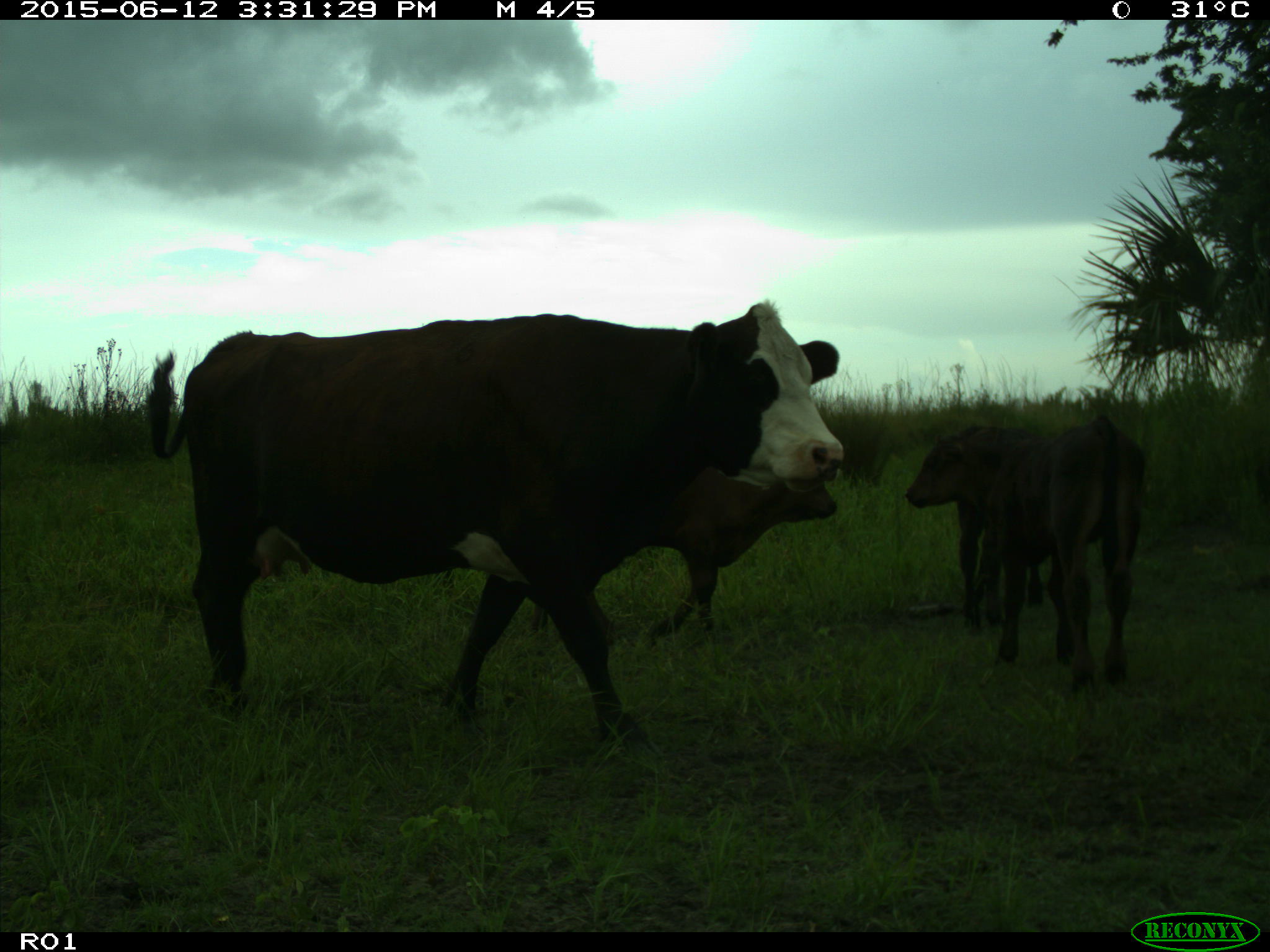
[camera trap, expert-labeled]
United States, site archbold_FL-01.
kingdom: Animalia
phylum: Chordata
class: Mammalia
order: Artiodactyla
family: Bovidae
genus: Bos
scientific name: Bos taurus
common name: domestic cow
Bos taurus (domestic cow).